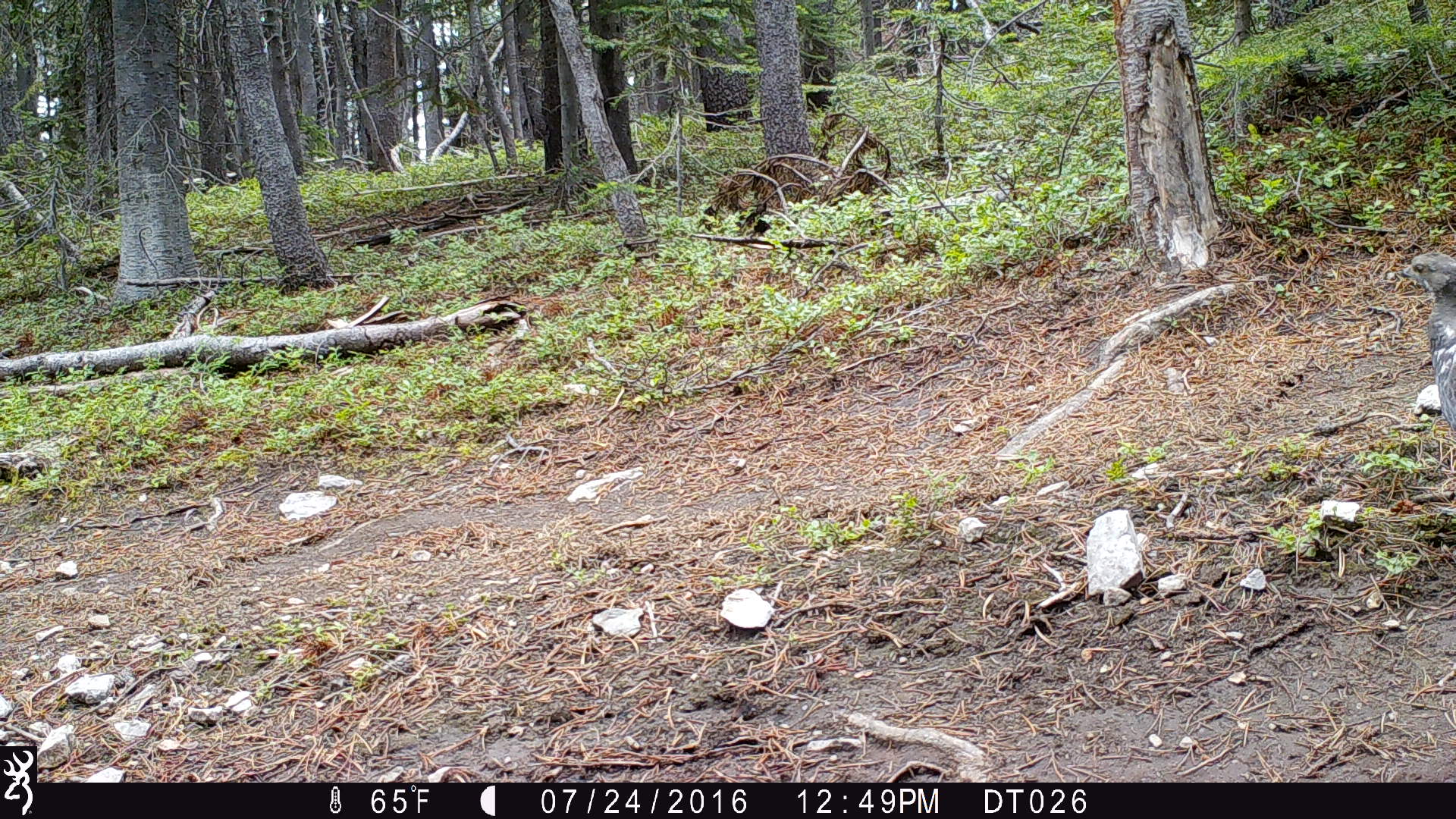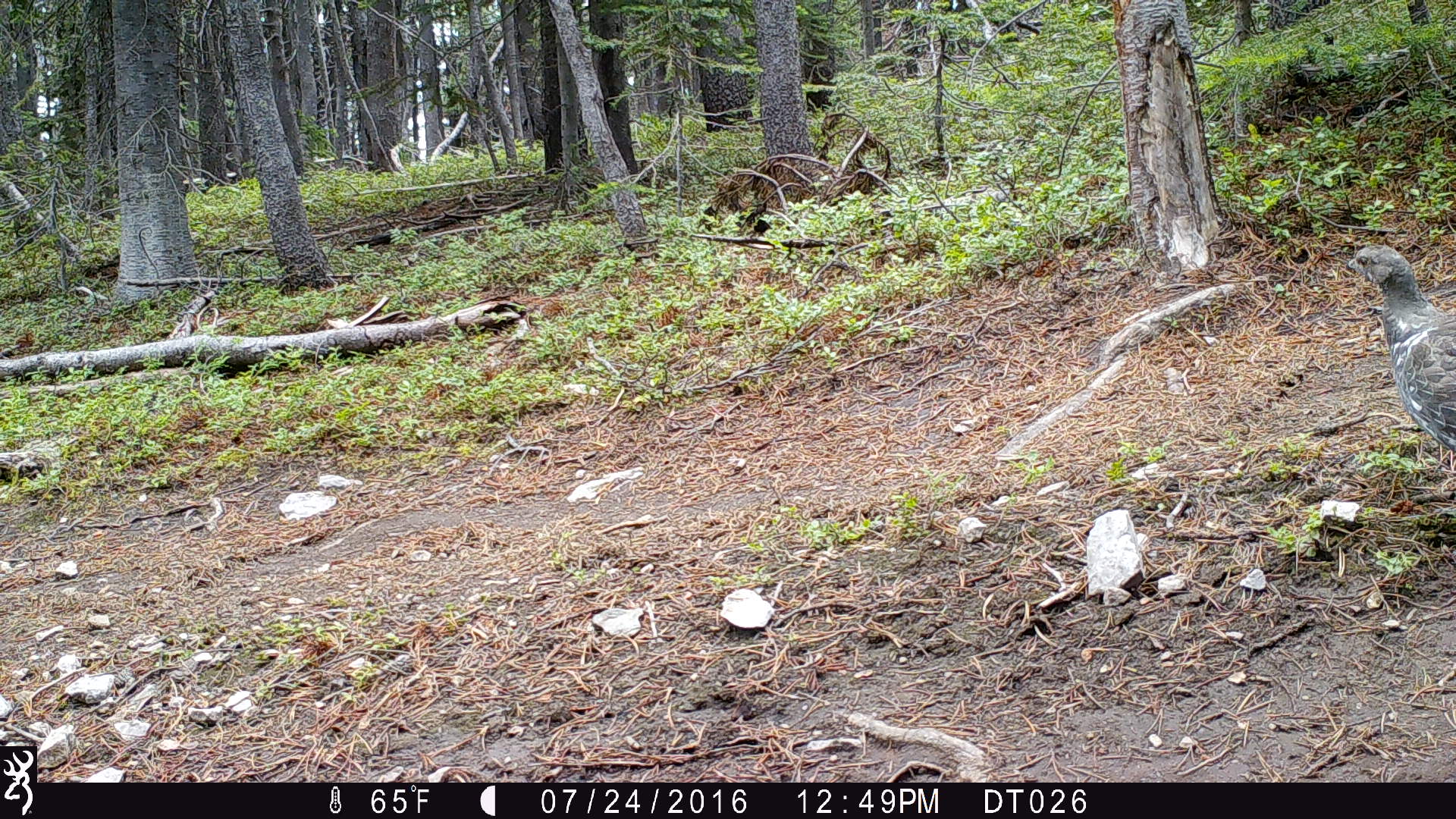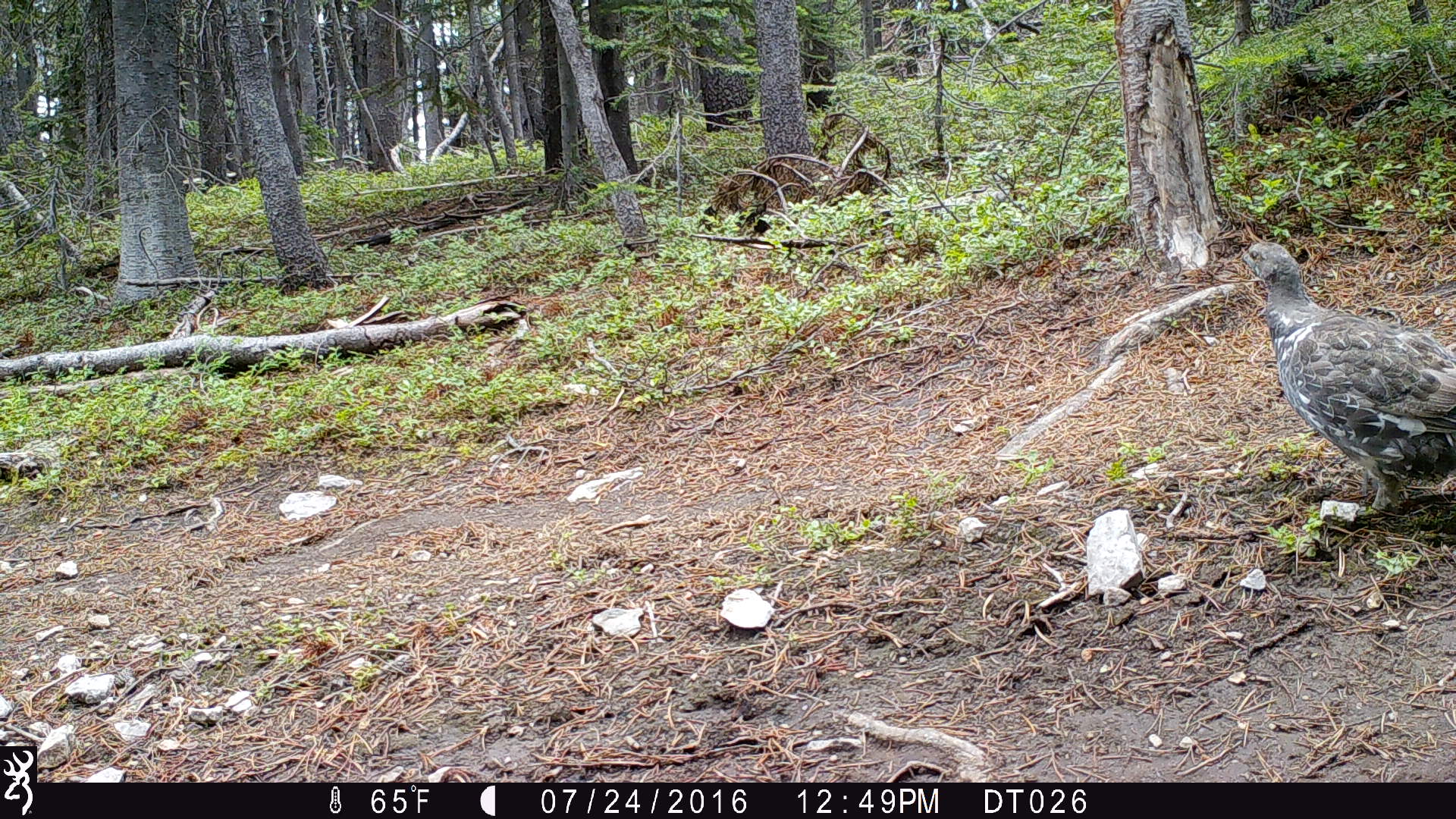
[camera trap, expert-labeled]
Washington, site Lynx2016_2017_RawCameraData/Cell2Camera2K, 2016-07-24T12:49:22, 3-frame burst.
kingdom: Animalia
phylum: Chordata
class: Aves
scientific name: Aves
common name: birds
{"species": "Aves (birds)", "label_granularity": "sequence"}